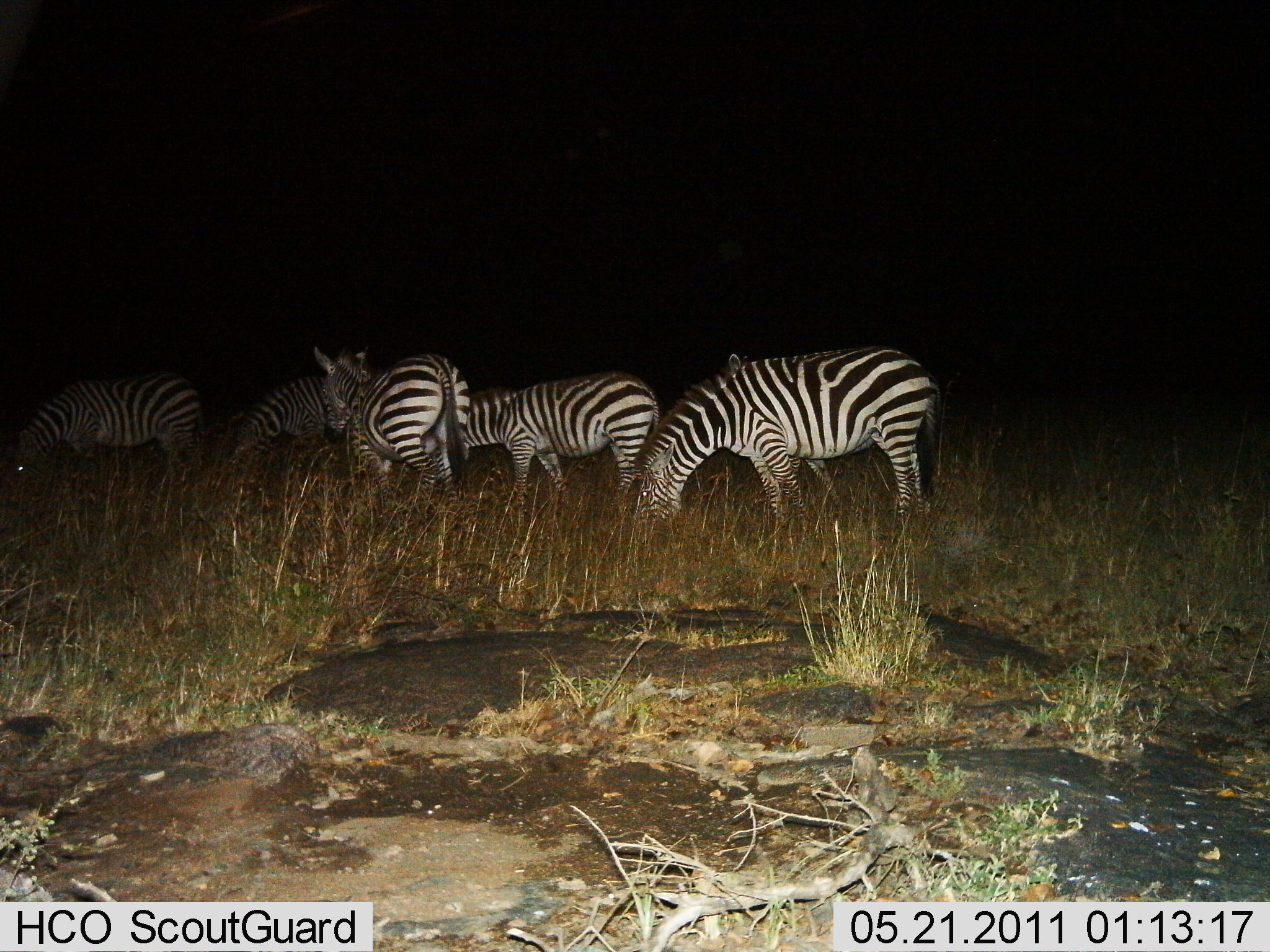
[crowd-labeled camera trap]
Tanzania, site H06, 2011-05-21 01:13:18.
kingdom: Animalia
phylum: Chordata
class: Mammalia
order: Perissodactyla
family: Equidae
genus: Equus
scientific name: Equus quagga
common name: plains zebra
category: zebra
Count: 5.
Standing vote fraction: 62%.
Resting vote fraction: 0%.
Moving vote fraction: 8%.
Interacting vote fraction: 8%.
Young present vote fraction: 8%.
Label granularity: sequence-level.